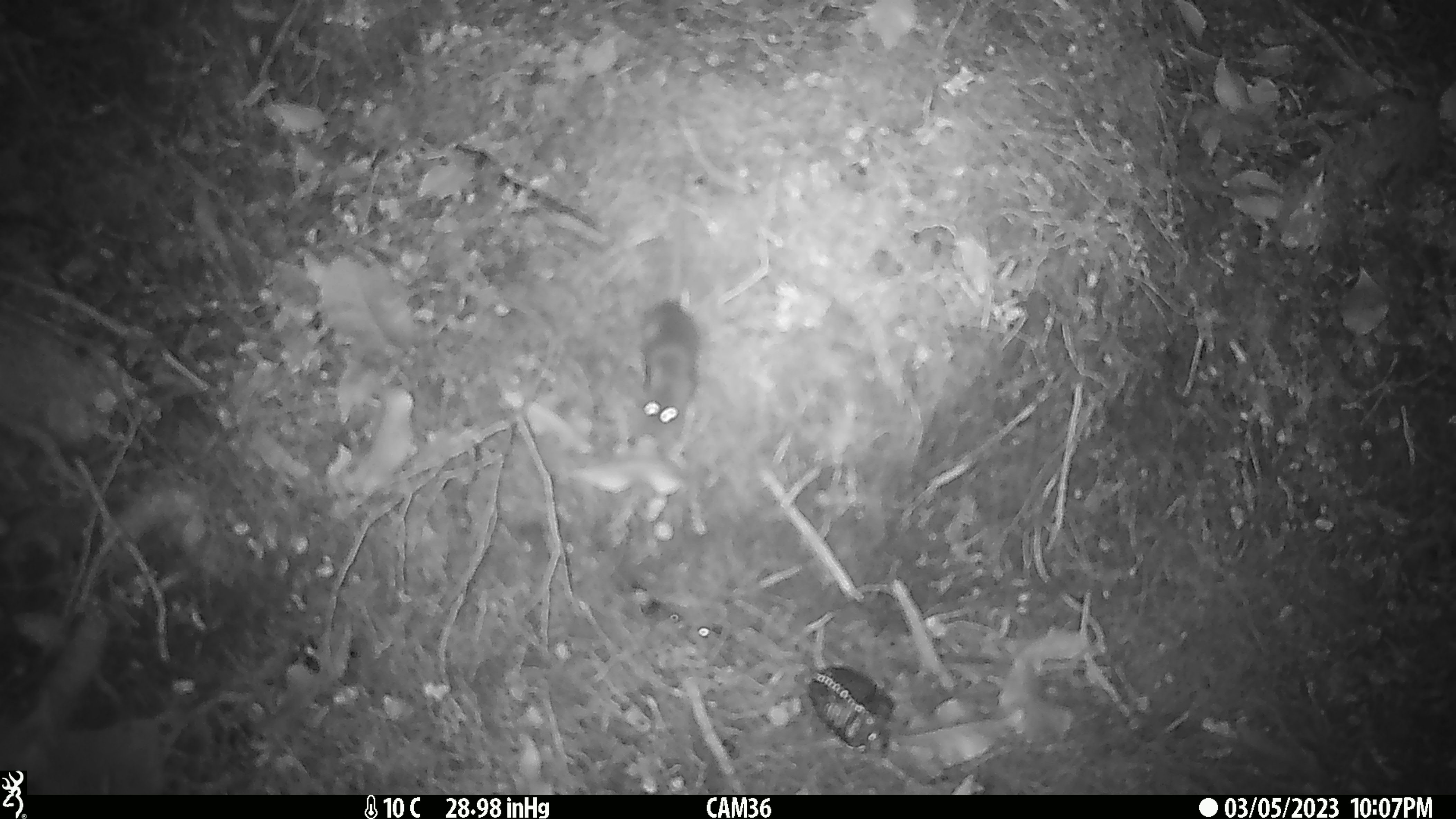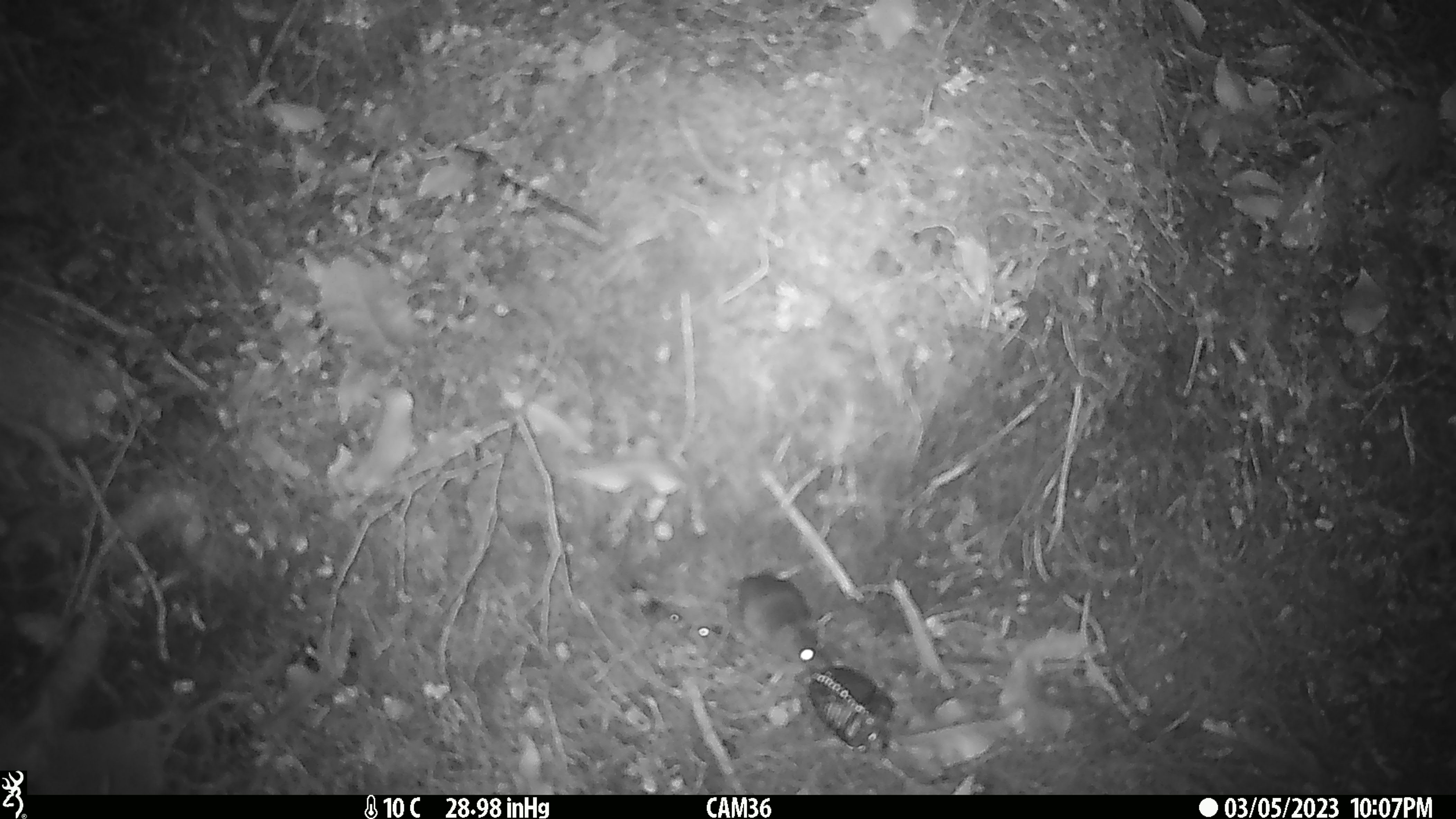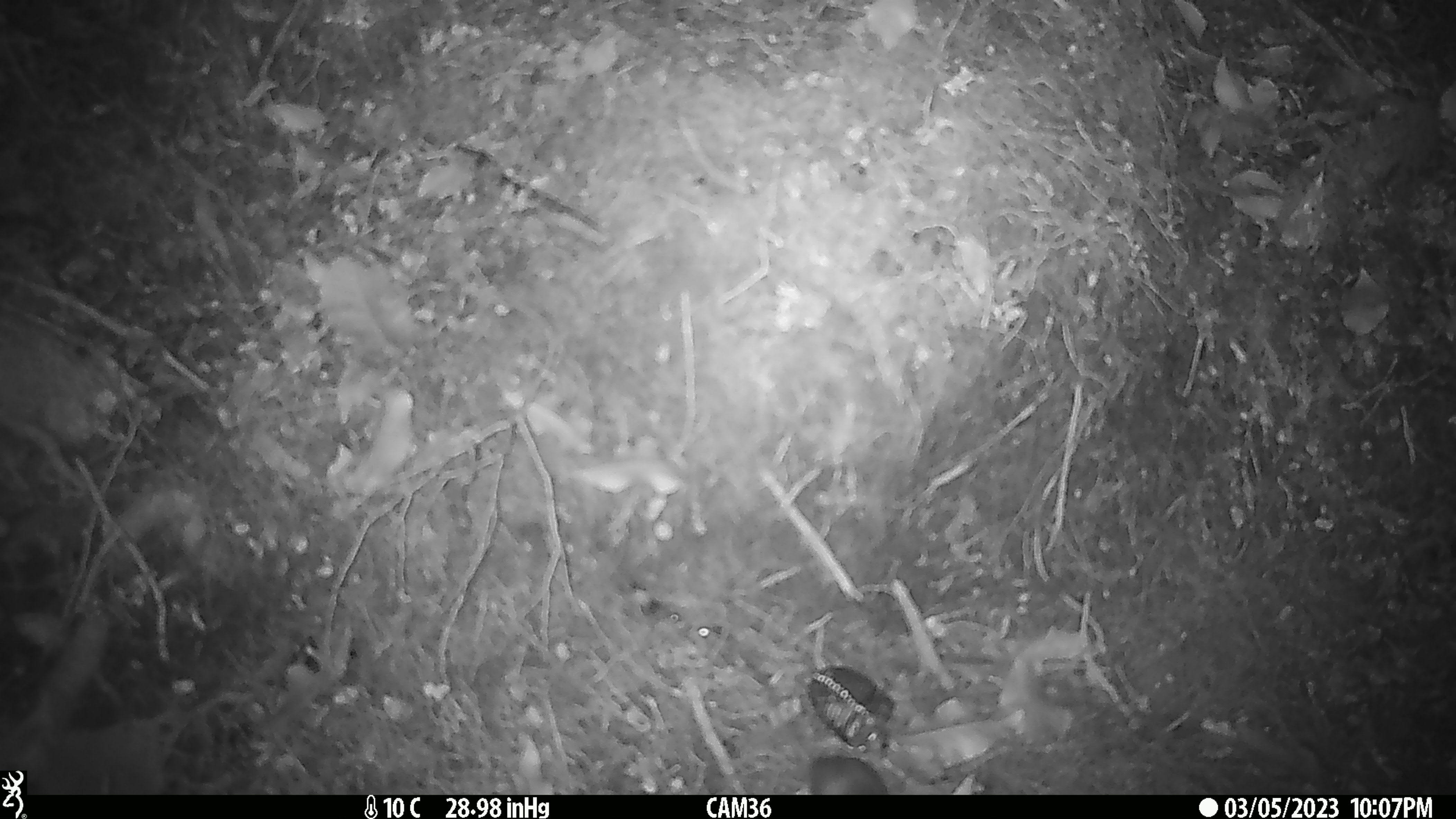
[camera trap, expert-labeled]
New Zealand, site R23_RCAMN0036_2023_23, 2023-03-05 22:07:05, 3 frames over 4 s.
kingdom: Animalia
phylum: Chordata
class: Mammalia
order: Rodentia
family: Muridae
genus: Mus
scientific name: Mus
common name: mouse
Mouse (Mus).